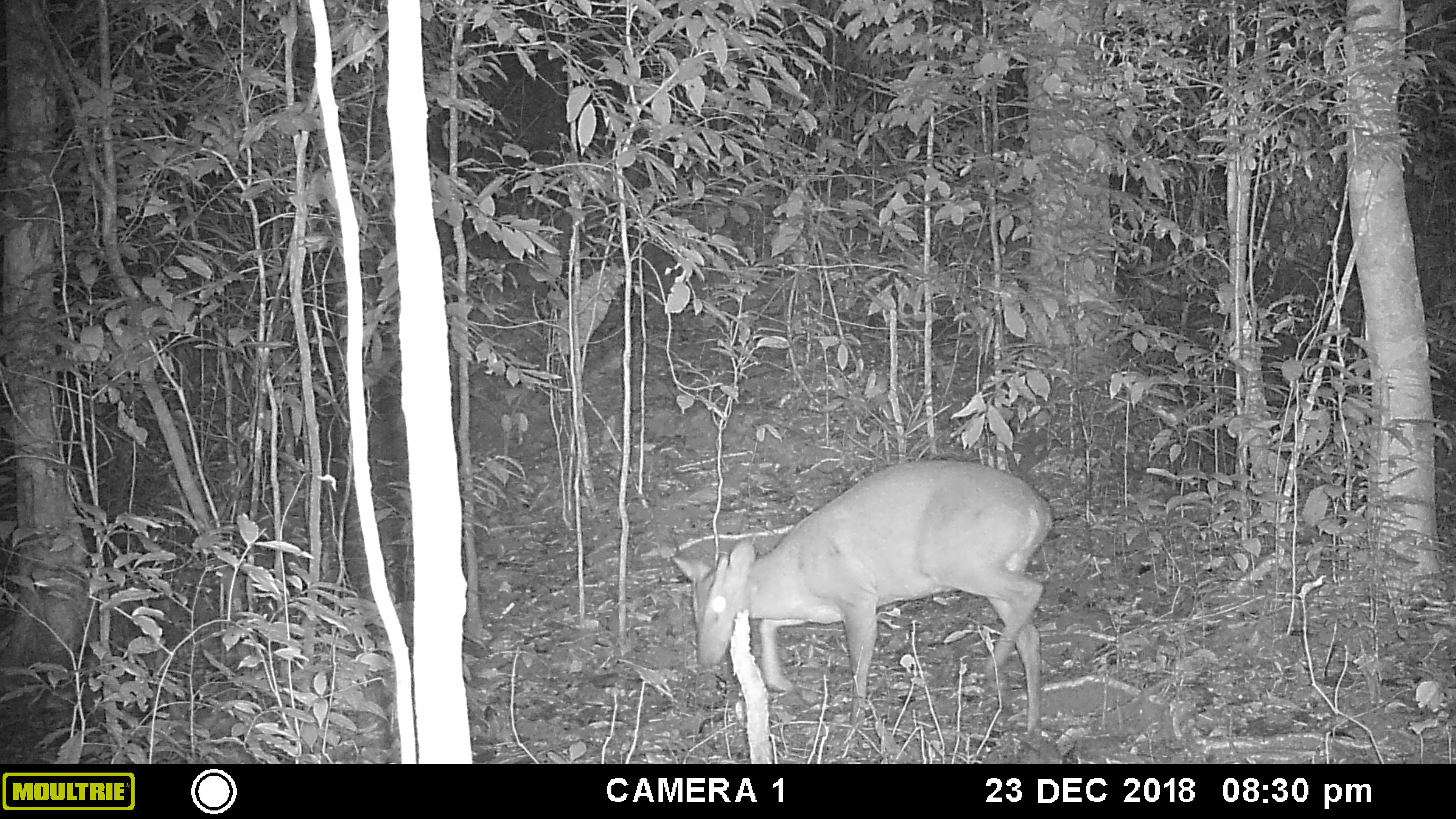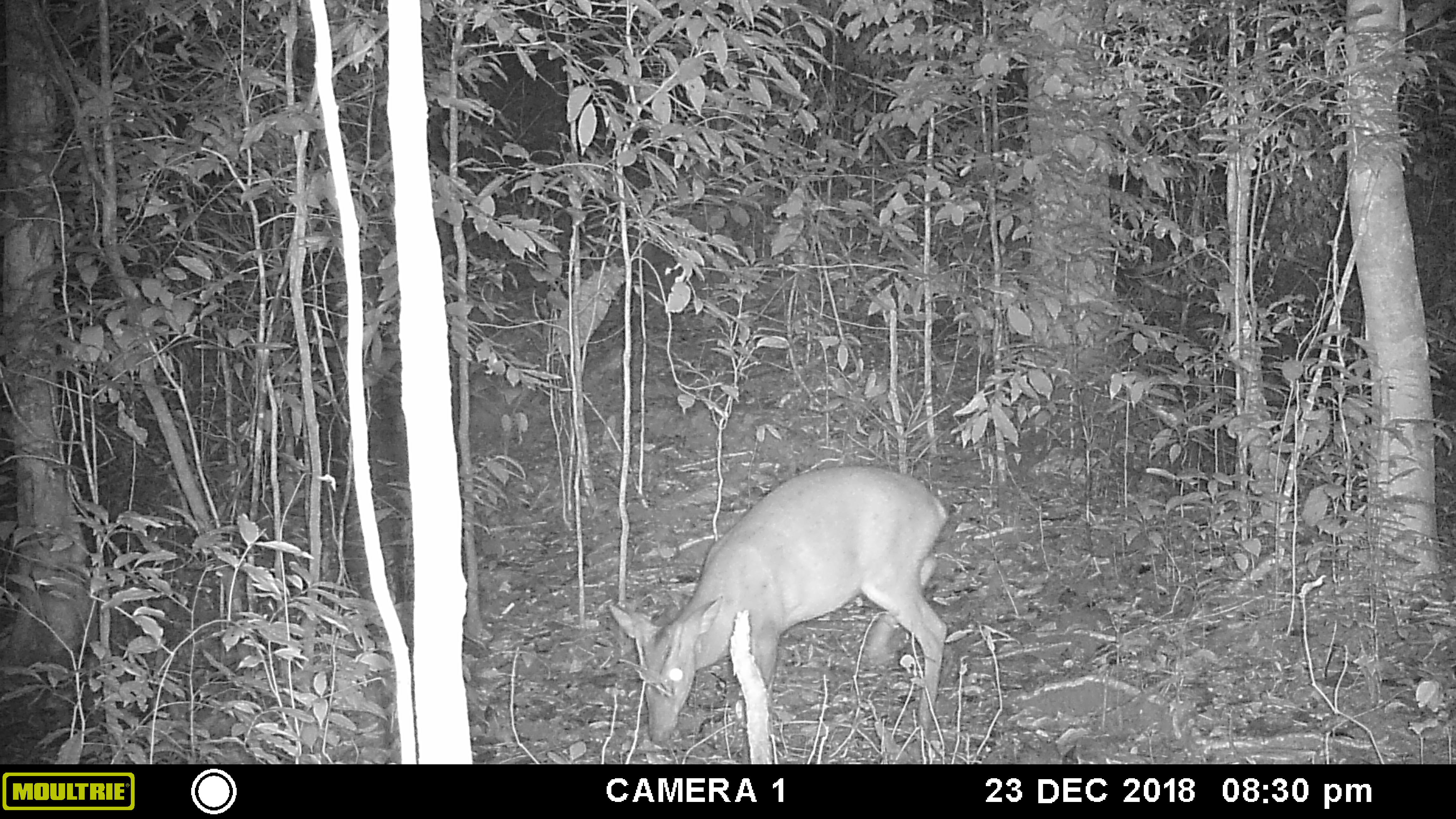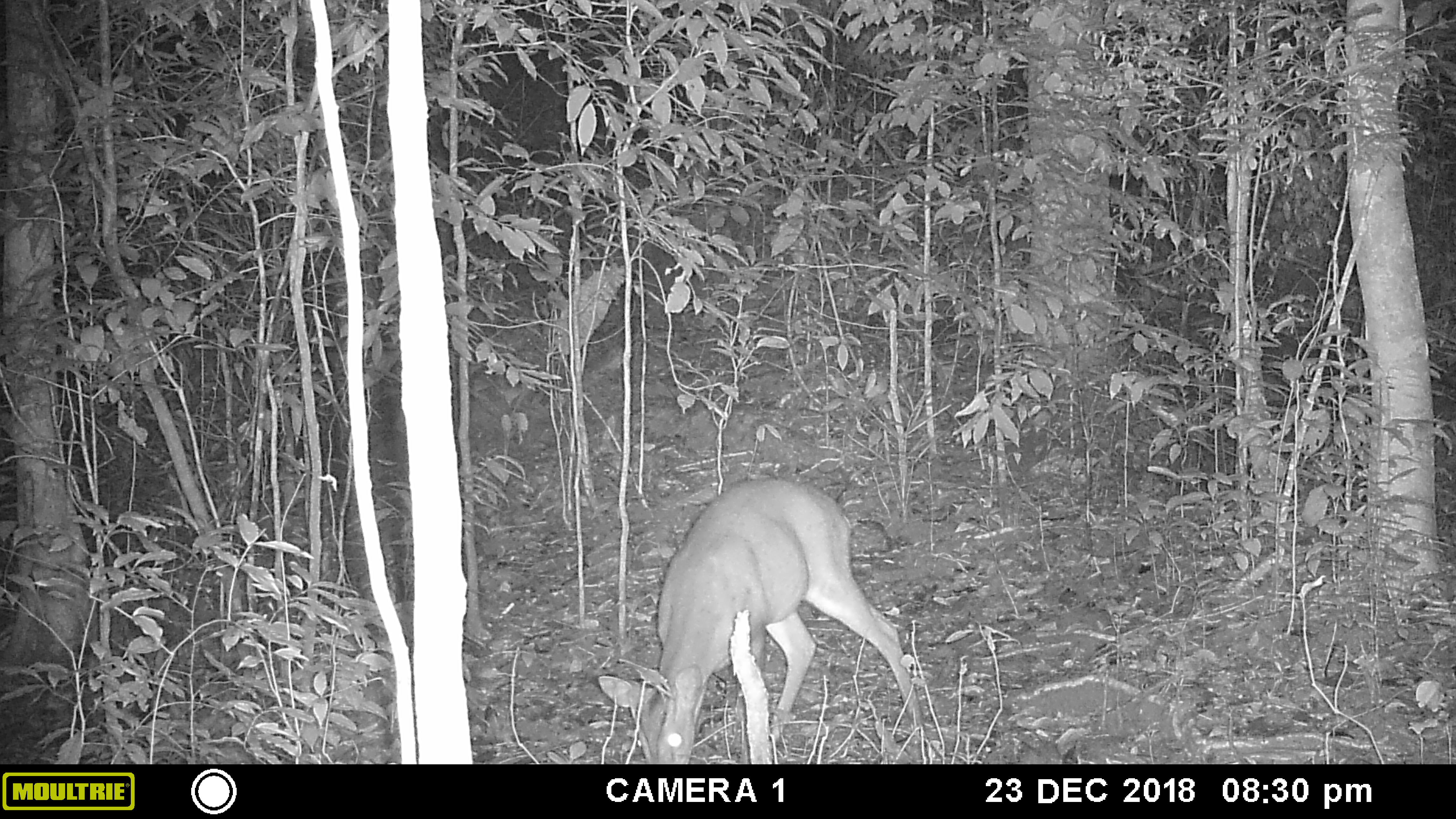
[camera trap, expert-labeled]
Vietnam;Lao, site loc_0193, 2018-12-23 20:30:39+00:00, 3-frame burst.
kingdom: Animalia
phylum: Chordata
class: Mammalia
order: Artiodactyla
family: Cervidae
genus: Muntiacus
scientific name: Muntiacus vuquangensis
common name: large-antlered muntjac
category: large antlered muntjac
Large antlered muntjac (large-antlered muntjac) (Muntiacus vuquangensis). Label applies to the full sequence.